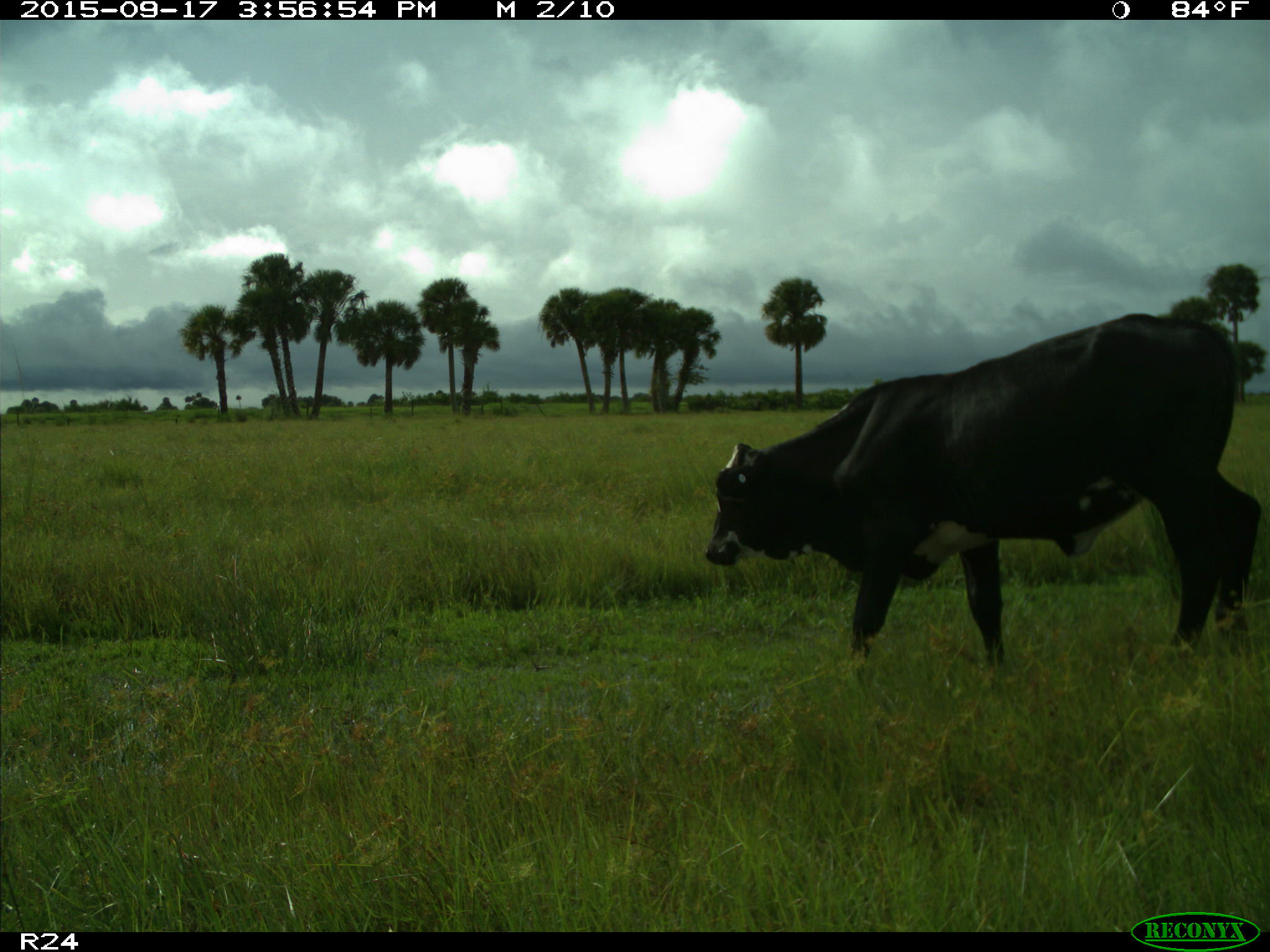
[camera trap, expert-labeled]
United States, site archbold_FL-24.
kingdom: Animalia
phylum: Chordata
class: Mammalia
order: Artiodactyla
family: Bovidae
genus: Bos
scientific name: Bos taurus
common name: domestic cow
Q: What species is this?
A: Bos taurus (domestic cow).